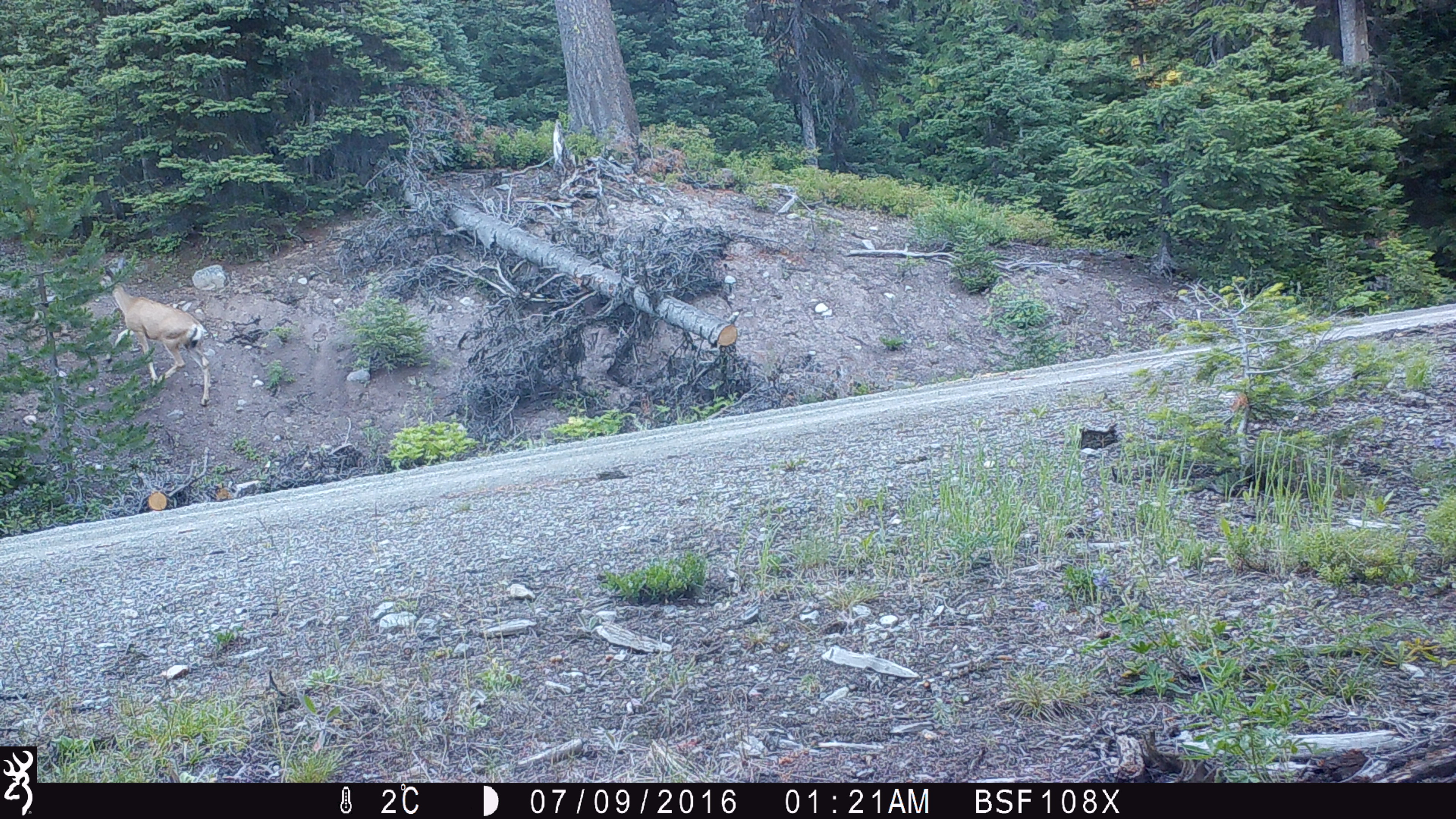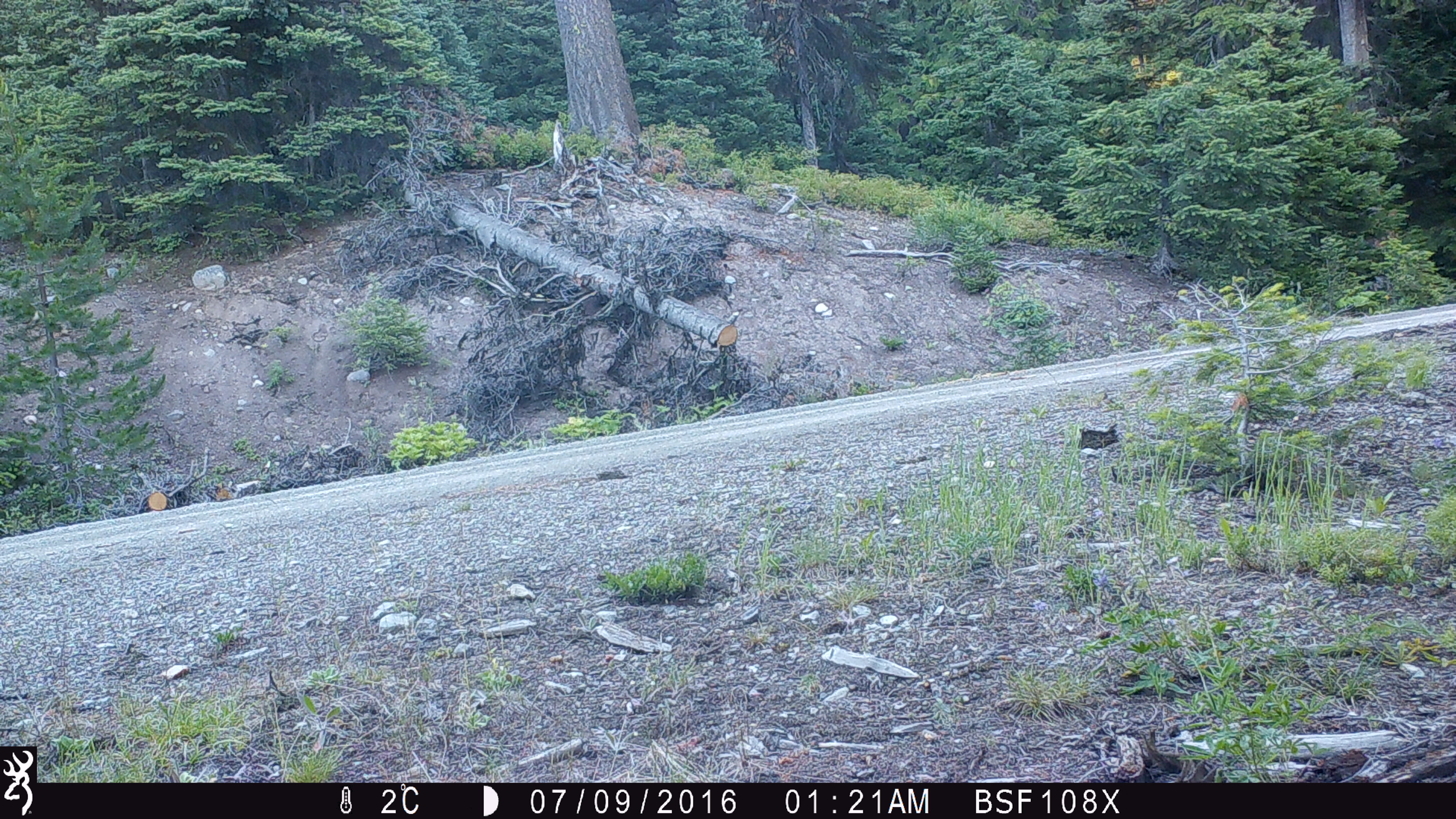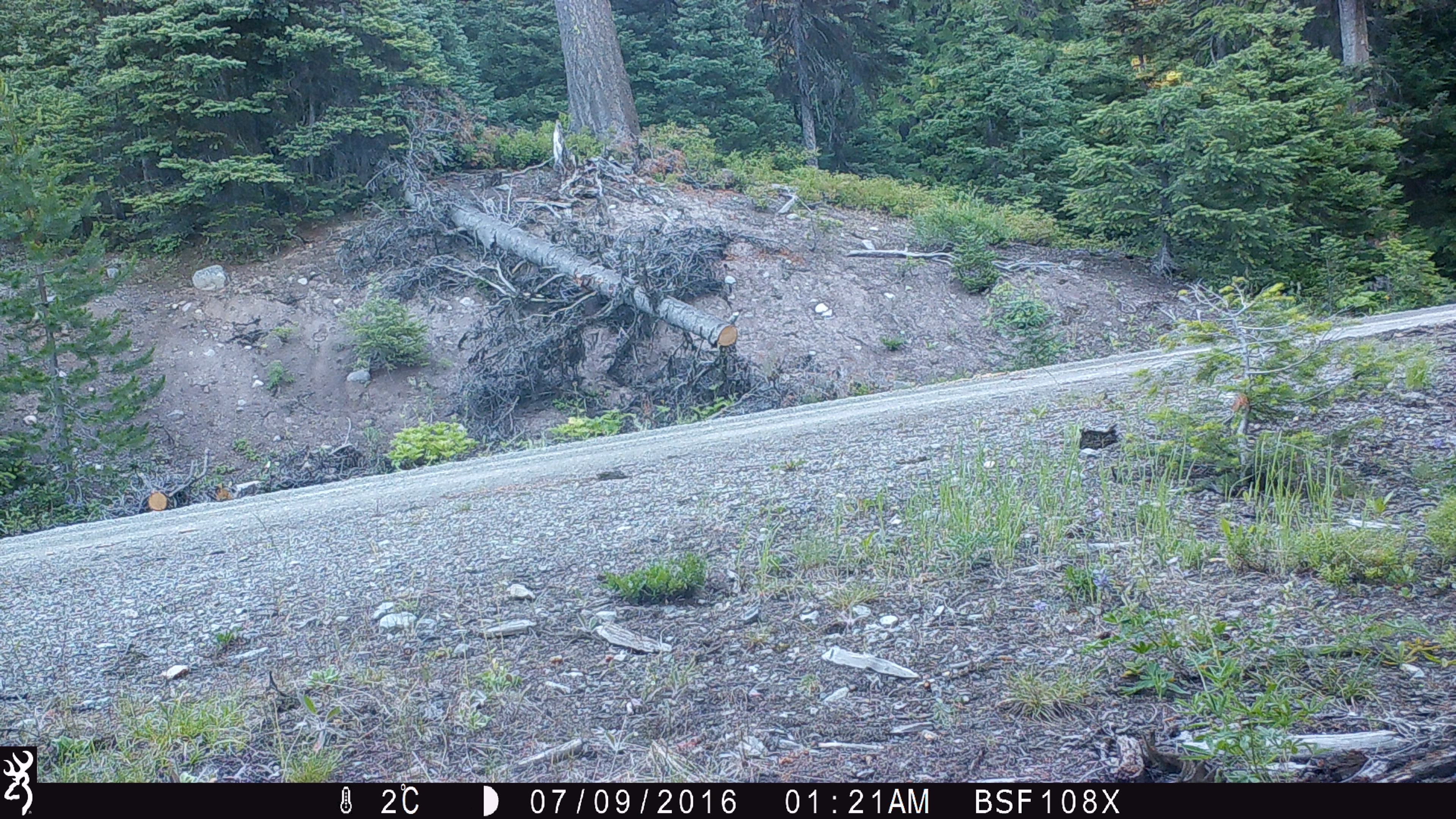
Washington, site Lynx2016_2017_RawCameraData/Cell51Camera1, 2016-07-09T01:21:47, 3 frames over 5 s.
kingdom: Animalia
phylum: Chordata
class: Mammalia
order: Artiodactyla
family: Cervidae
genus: Odocoileus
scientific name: Odocoileus hemionus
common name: mule deer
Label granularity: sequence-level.